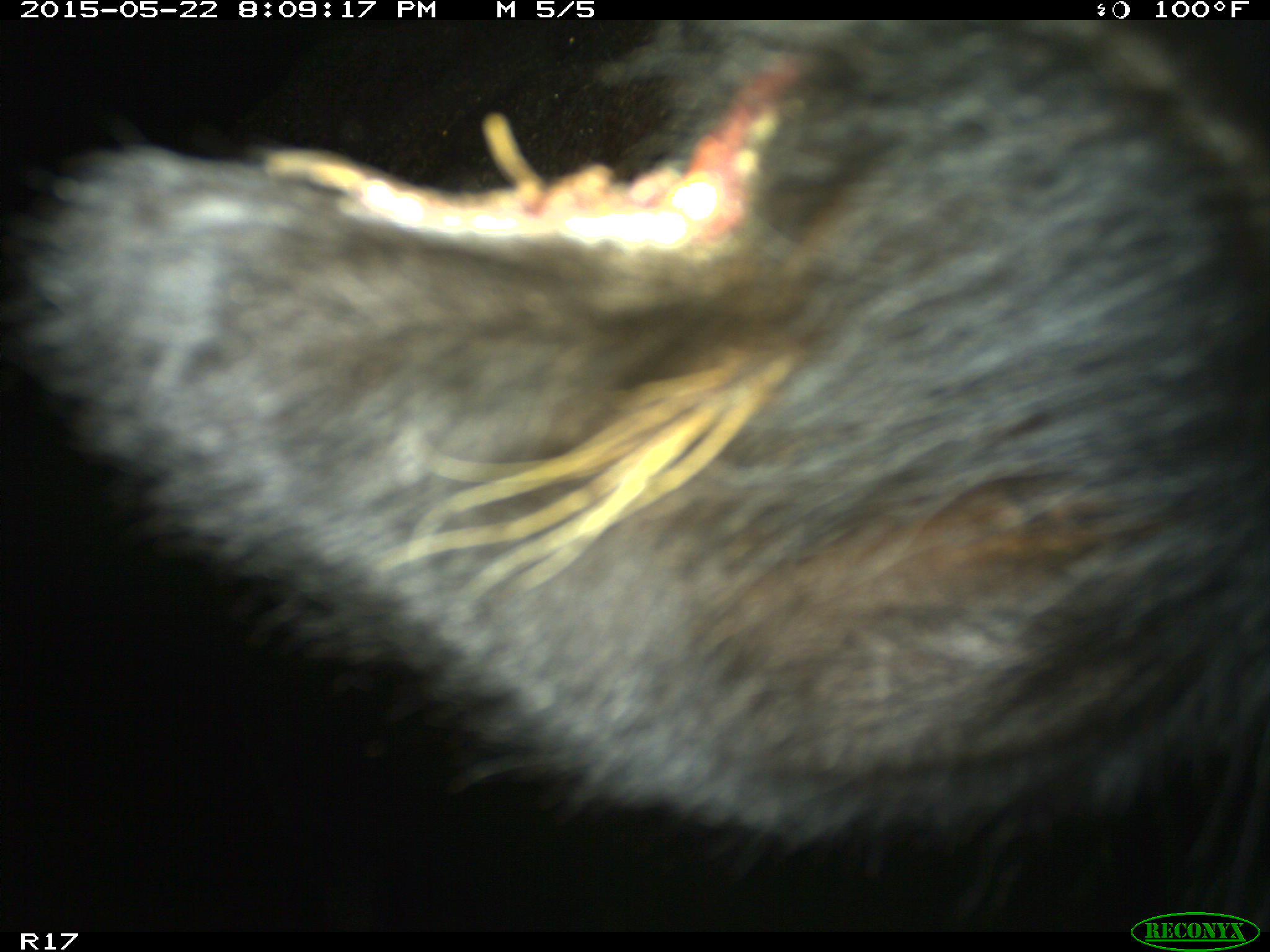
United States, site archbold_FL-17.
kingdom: Animalia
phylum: Chordata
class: Mammalia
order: Artiodactyla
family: Bovidae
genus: Bos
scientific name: Bos taurus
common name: domestic cow